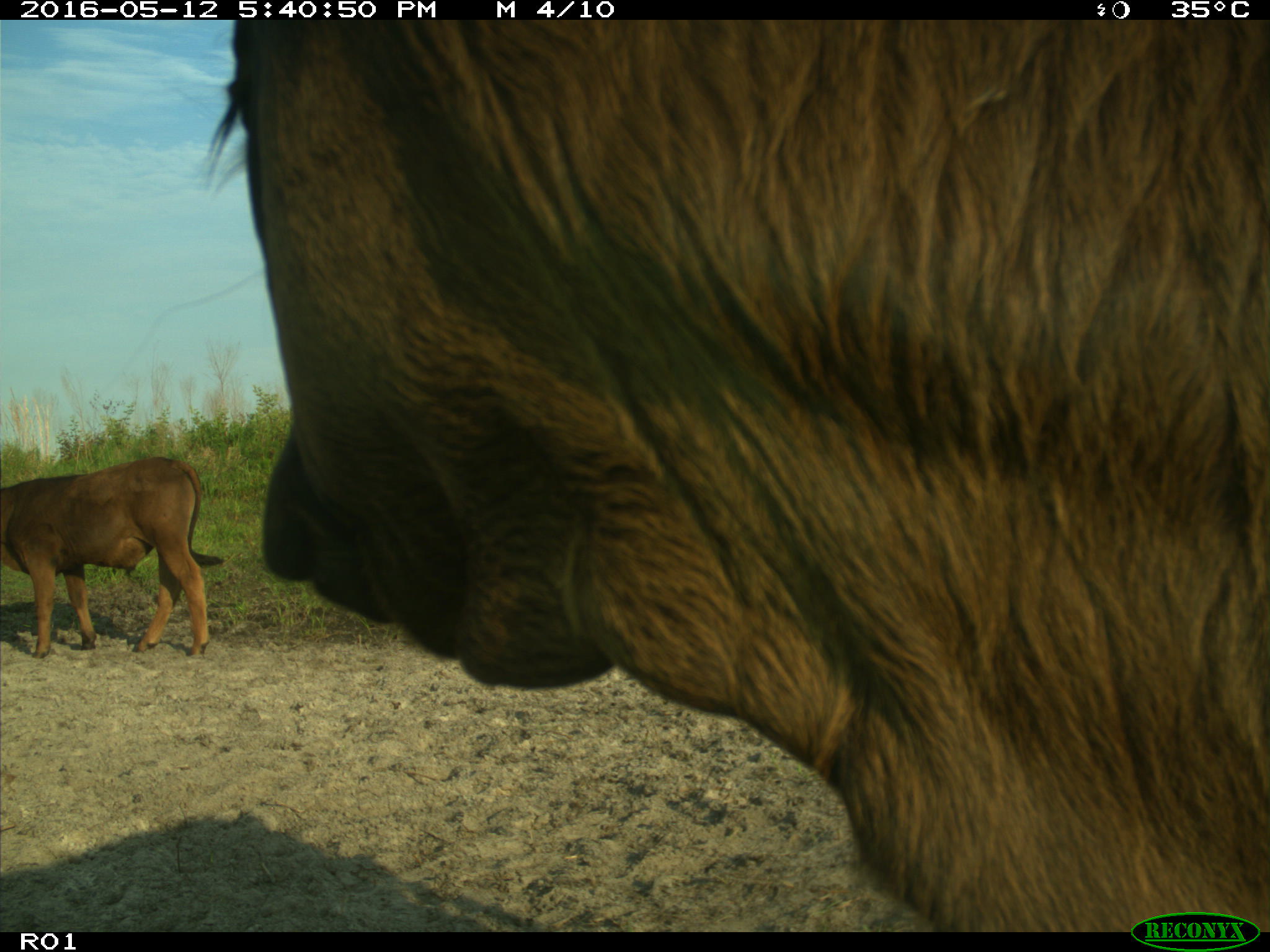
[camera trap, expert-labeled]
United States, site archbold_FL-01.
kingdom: Animalia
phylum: Chordata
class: Mammalia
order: Artiodactyla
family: Bovidae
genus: Bos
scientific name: Bos taurus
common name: domestic cow